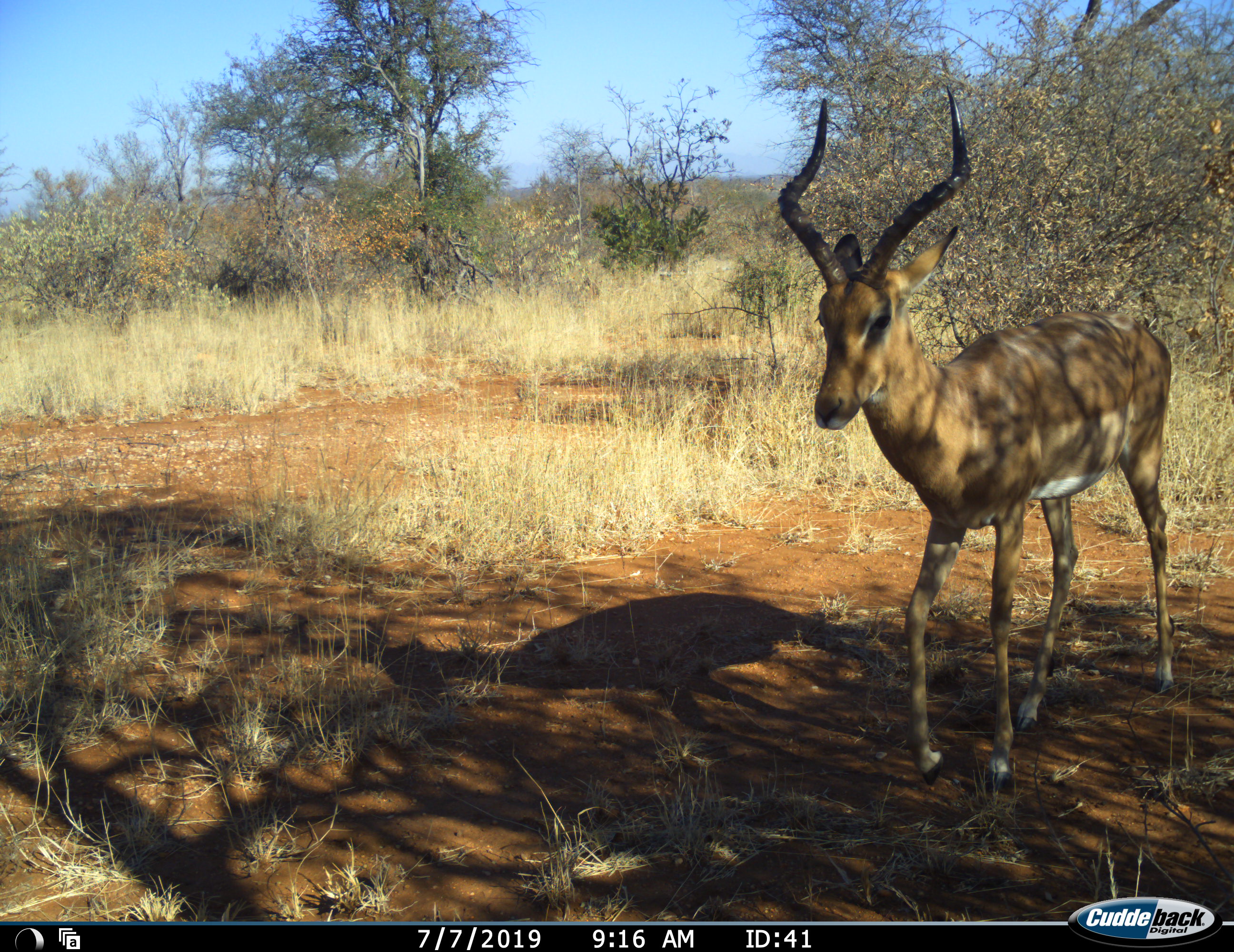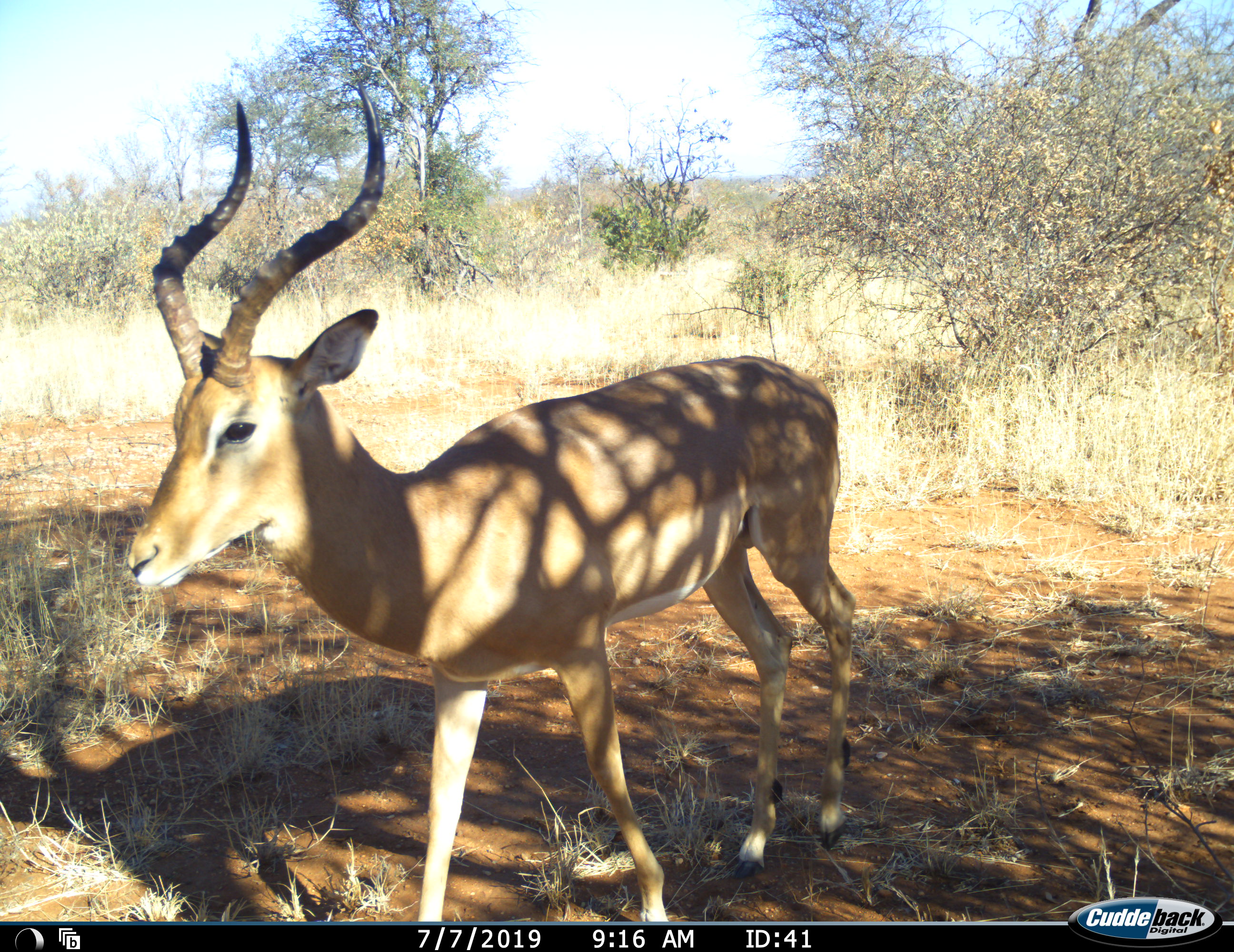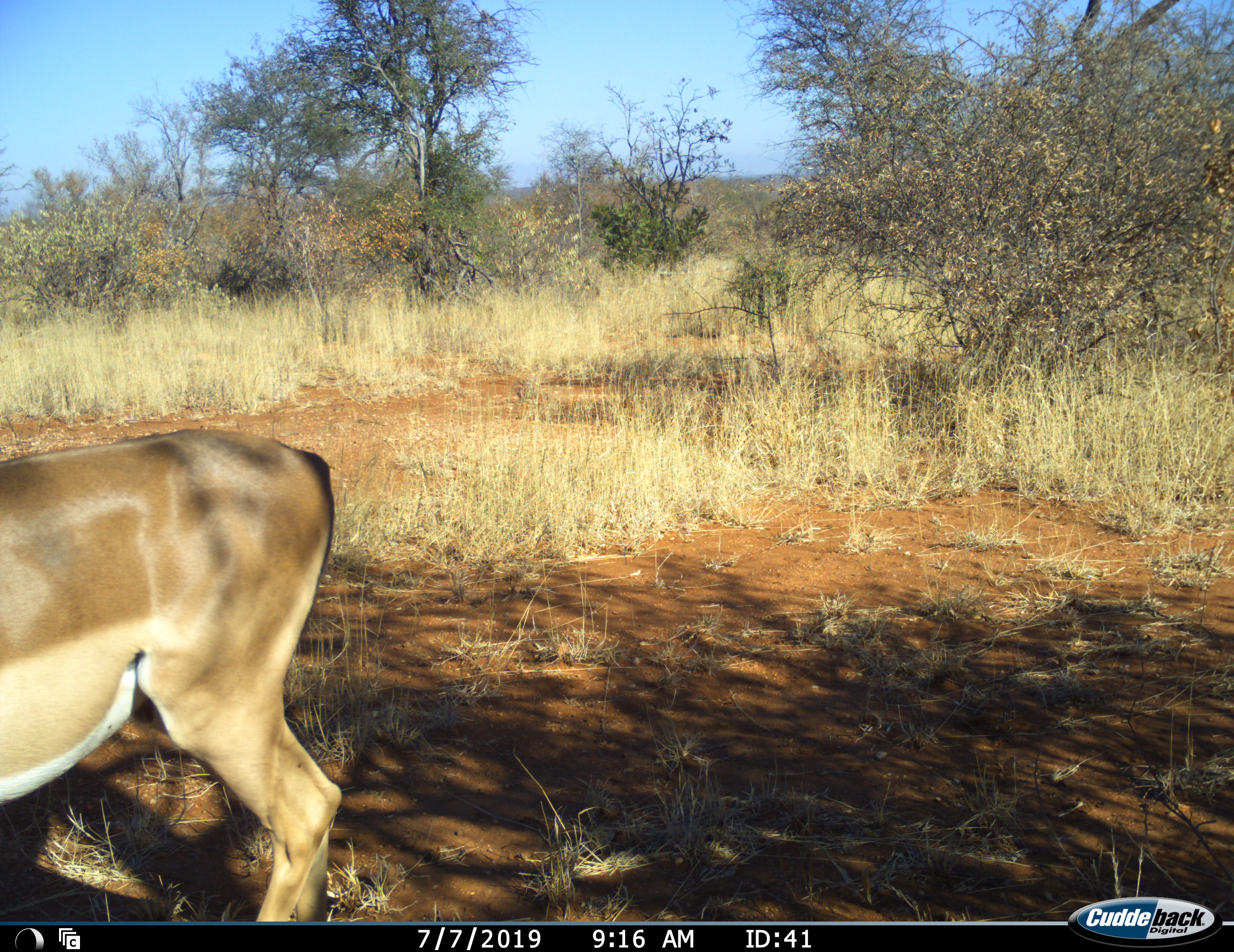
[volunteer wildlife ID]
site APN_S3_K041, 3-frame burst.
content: unidentified animal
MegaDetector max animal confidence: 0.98